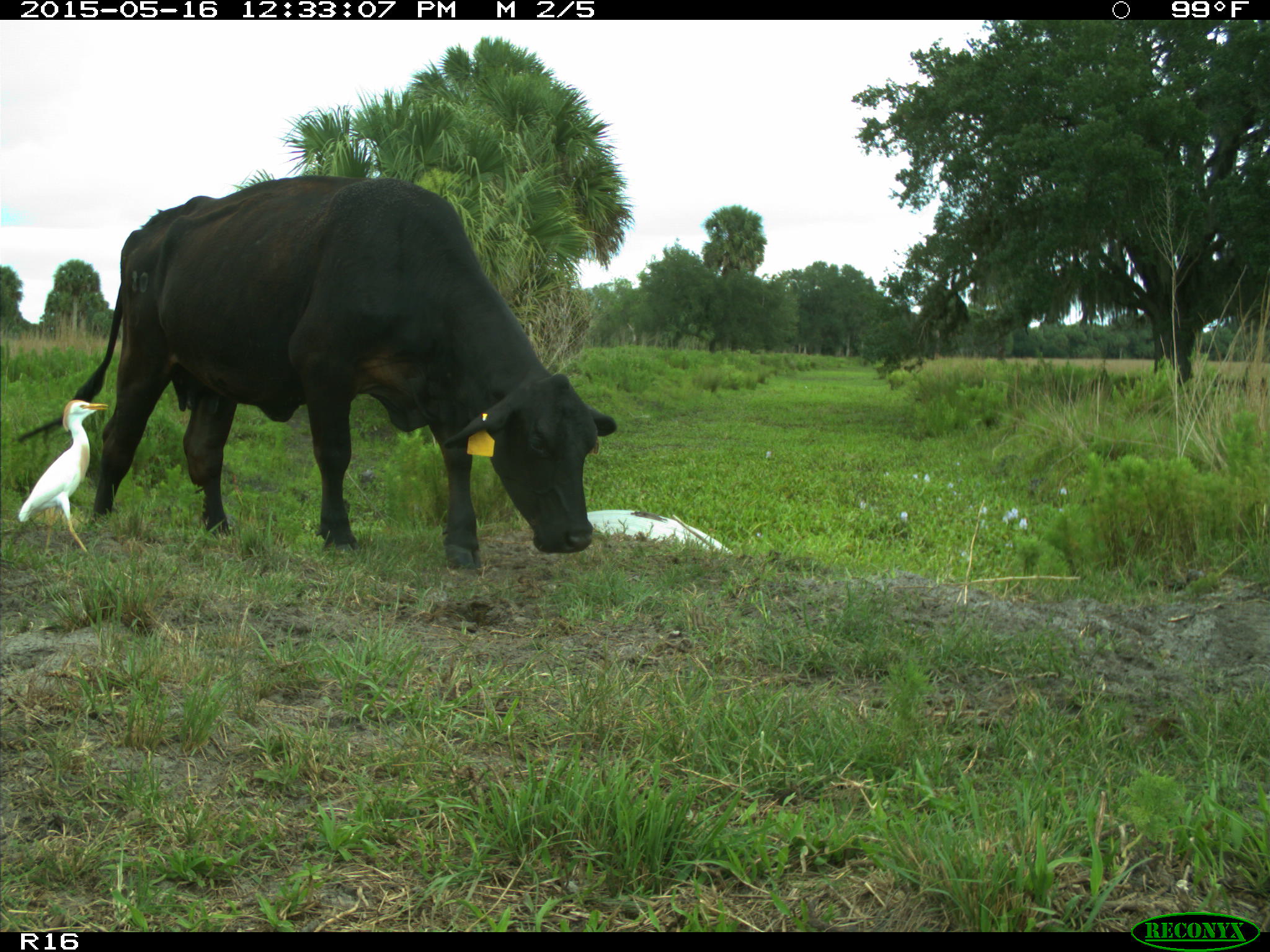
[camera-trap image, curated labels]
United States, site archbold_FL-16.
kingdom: Animalia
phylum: Chordata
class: Mammalia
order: Artiodactyla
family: Bovidae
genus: Bos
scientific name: Bos taurus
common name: domestic cow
Bos taurus (domestic cow).